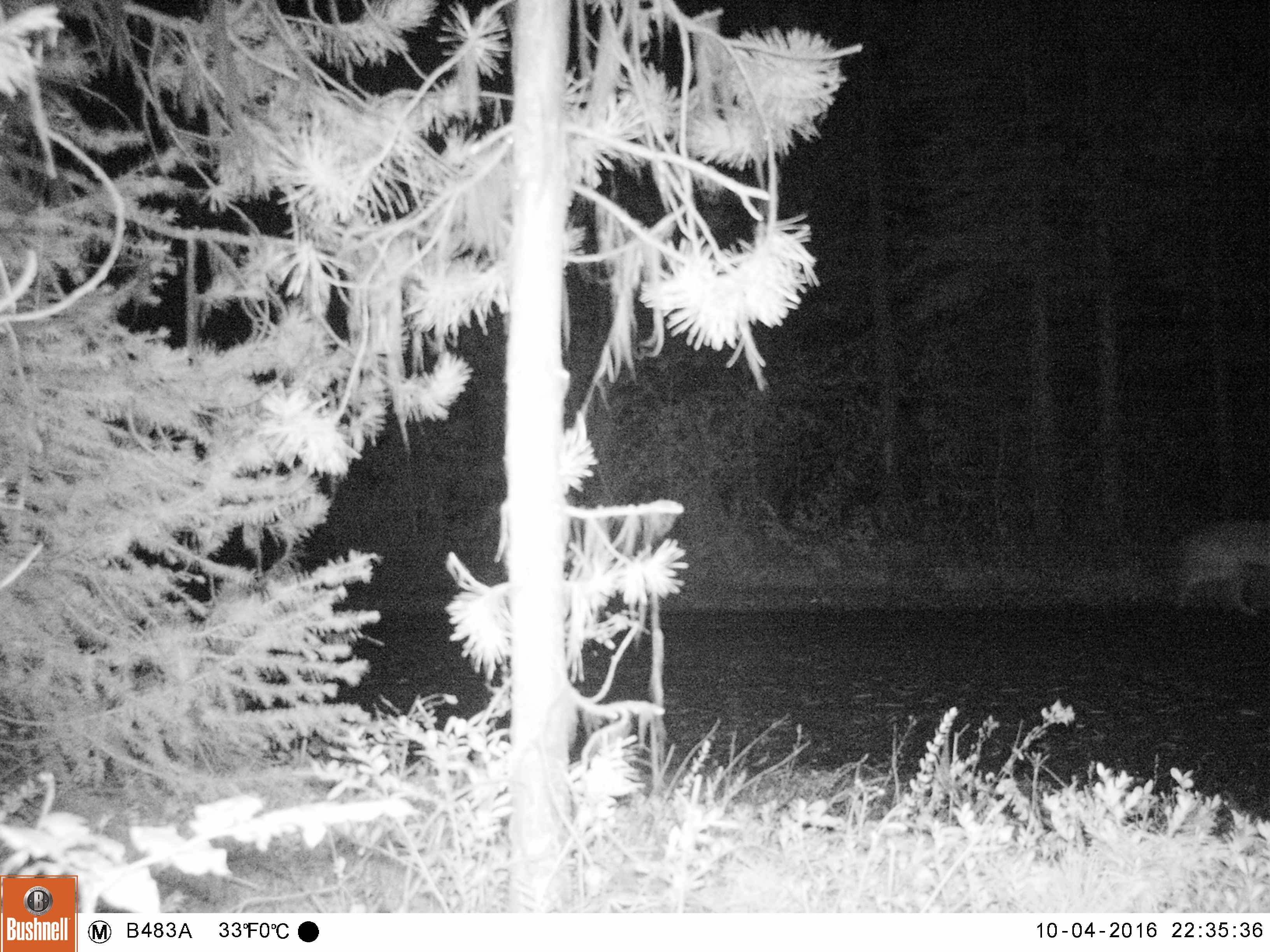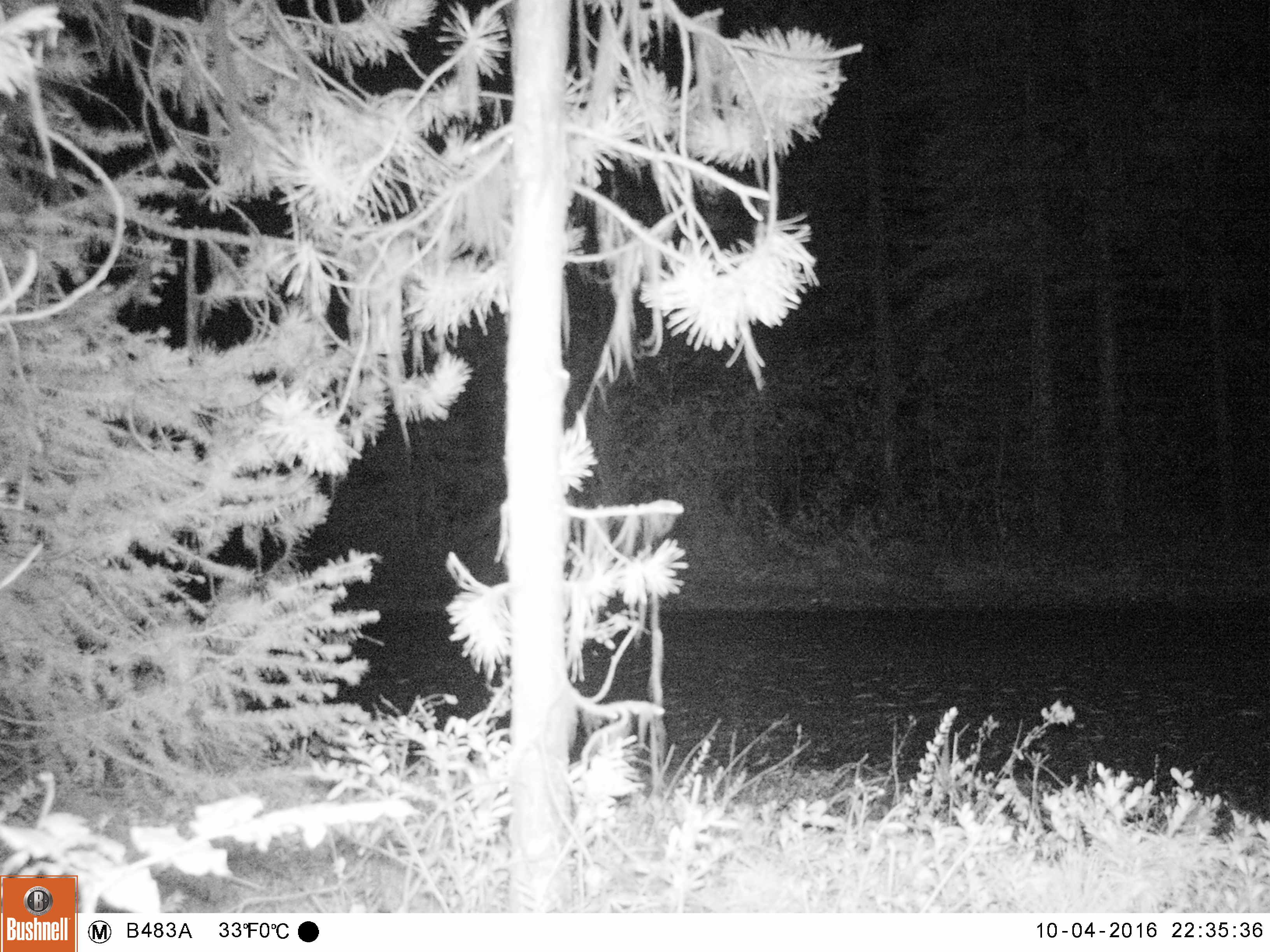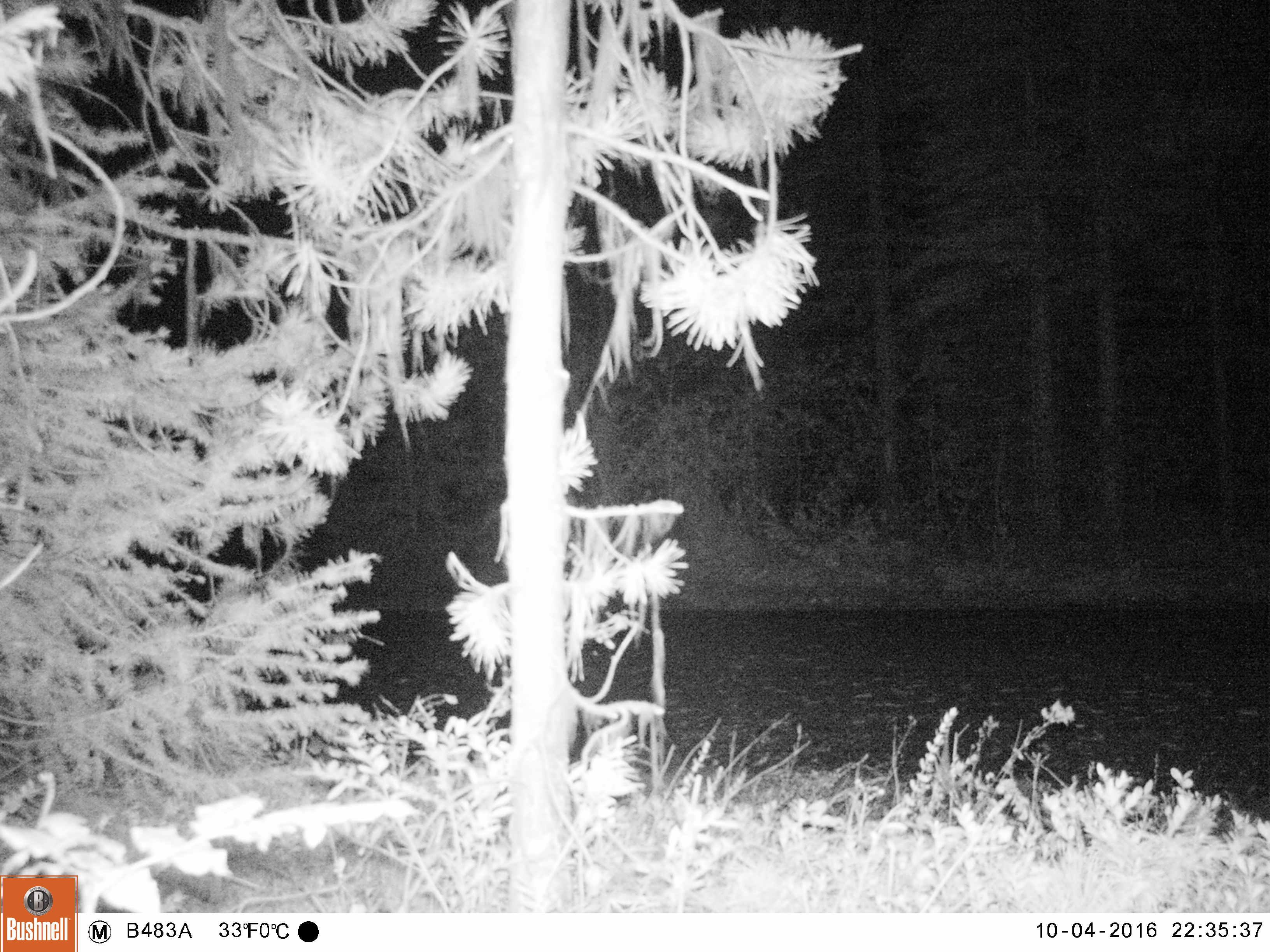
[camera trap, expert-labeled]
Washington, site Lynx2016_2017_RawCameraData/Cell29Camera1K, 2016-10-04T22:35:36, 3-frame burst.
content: unidentified animal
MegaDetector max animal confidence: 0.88